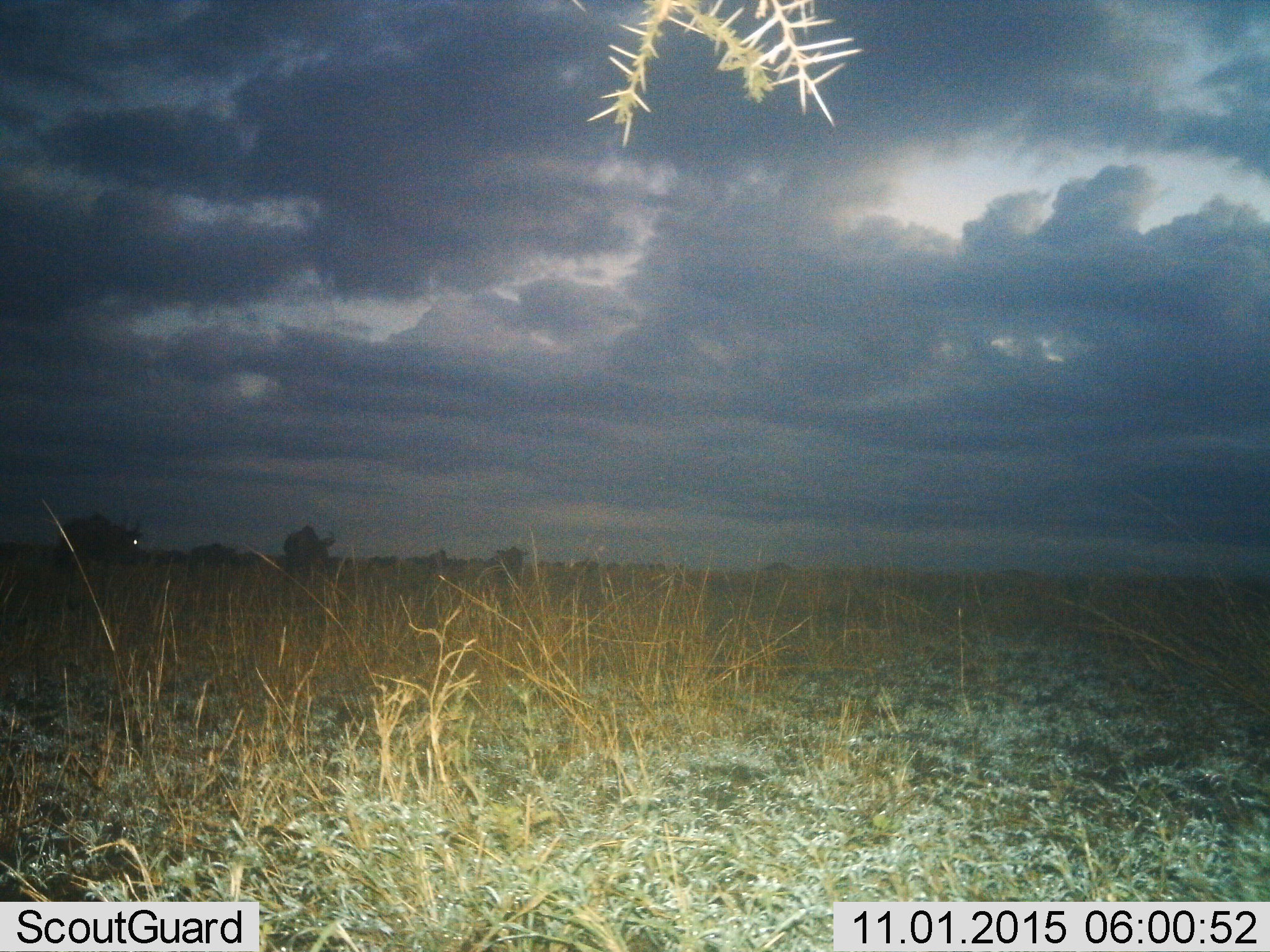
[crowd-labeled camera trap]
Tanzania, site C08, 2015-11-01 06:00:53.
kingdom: Animalia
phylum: Chordata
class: Mammalia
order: Artiodactyla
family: Bovidae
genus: Connochaetes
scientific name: Connochaetes taurinus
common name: blue wildebeest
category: wildebeest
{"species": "wildebeest (blue wildebeest) (Connochaetes taurinus)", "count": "10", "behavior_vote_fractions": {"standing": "50%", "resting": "0%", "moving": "83%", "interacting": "0%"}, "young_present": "0%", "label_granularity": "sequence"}